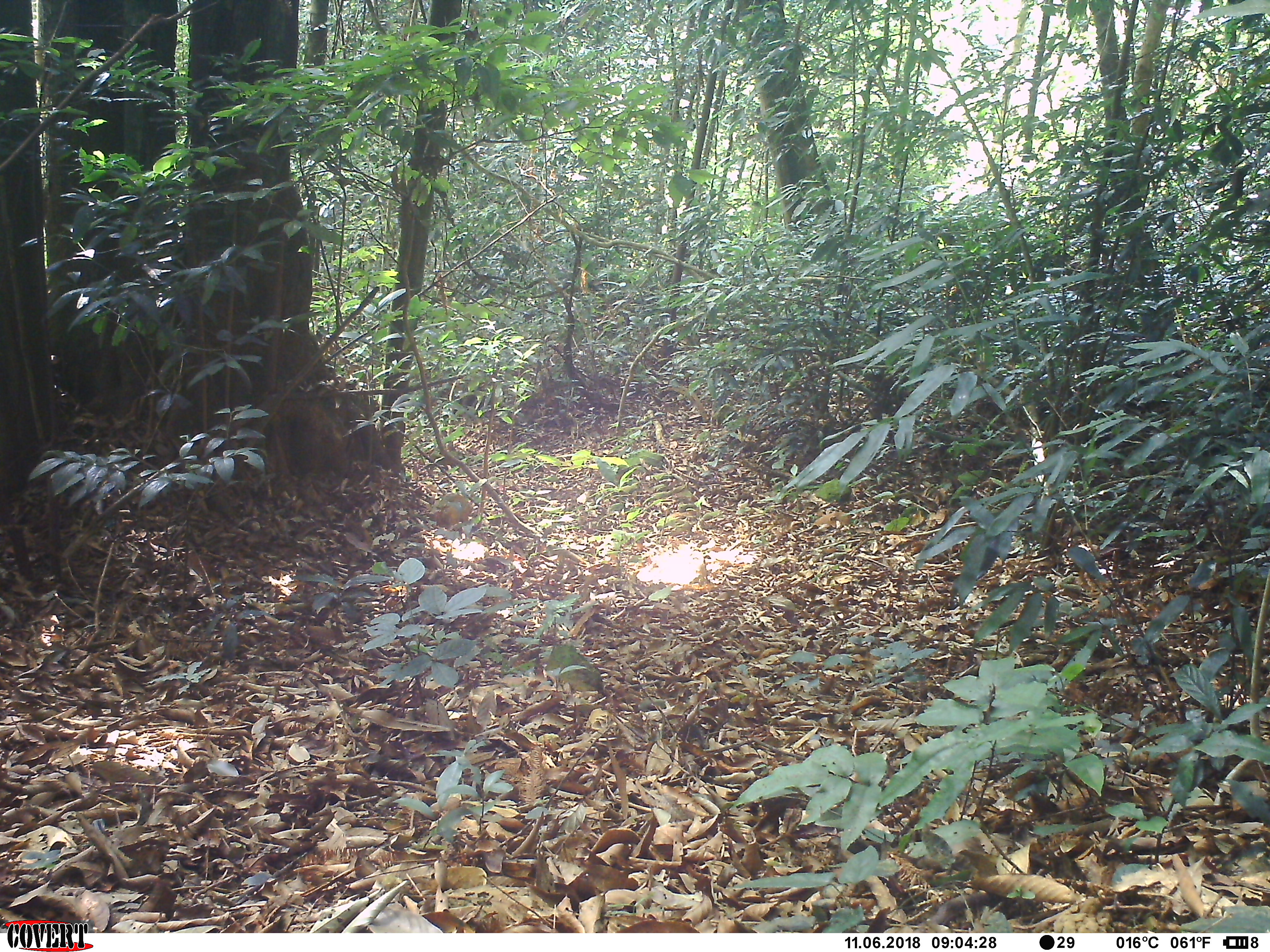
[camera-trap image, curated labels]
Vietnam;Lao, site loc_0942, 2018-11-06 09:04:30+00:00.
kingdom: Animalia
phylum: Chordata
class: Mammalia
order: Artiodactyla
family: Suidae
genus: Sus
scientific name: Sus scrofa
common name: eurasian wild pig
Eurasian wild pig (Sus scrofa). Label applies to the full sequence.